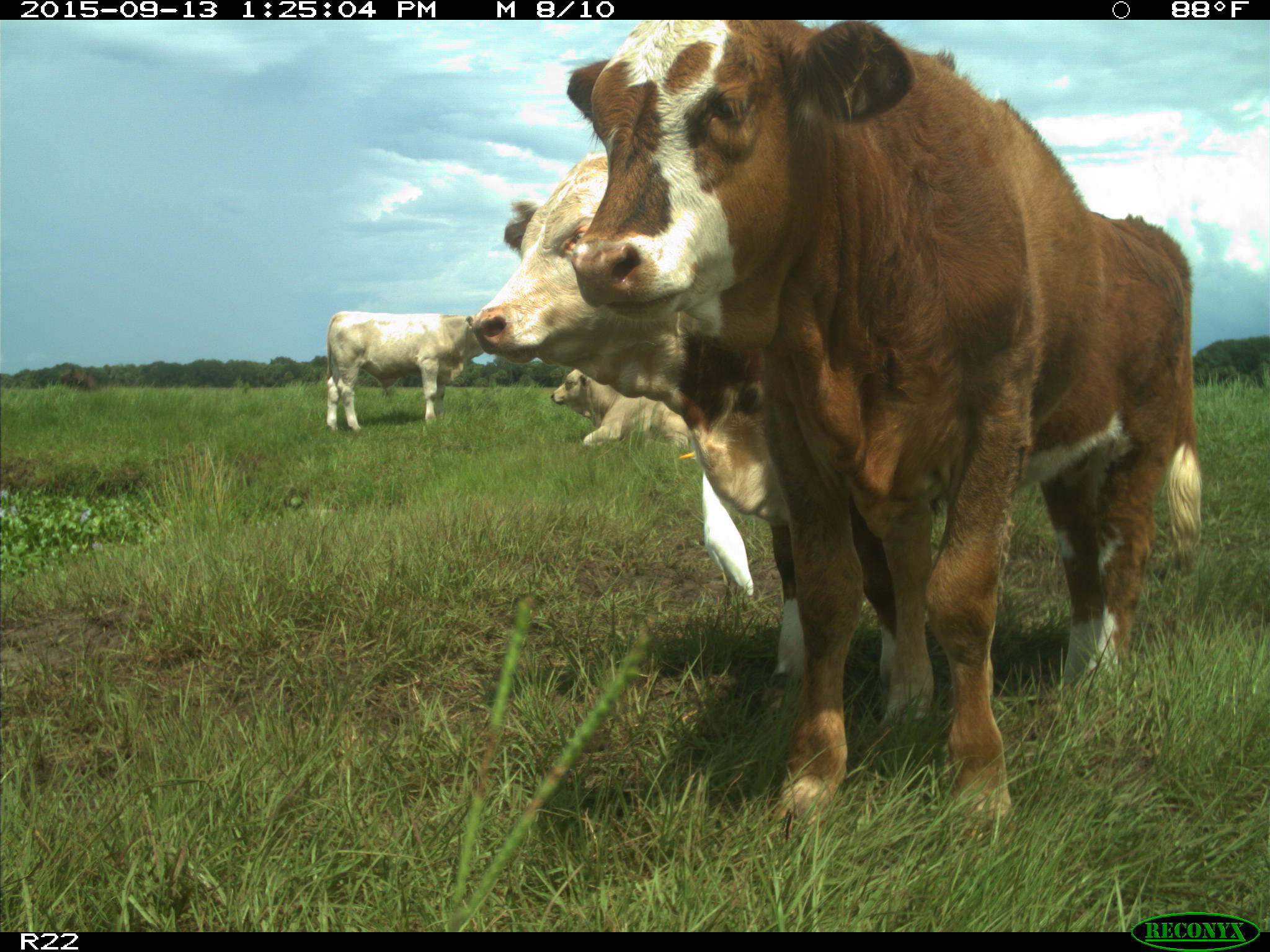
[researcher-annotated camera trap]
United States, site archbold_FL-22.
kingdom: Animalia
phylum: Chordata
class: Mammalia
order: Artiodactyla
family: Bovidae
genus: Bos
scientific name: Bos taurus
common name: domestic cow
Bos taurus (domestic cow).